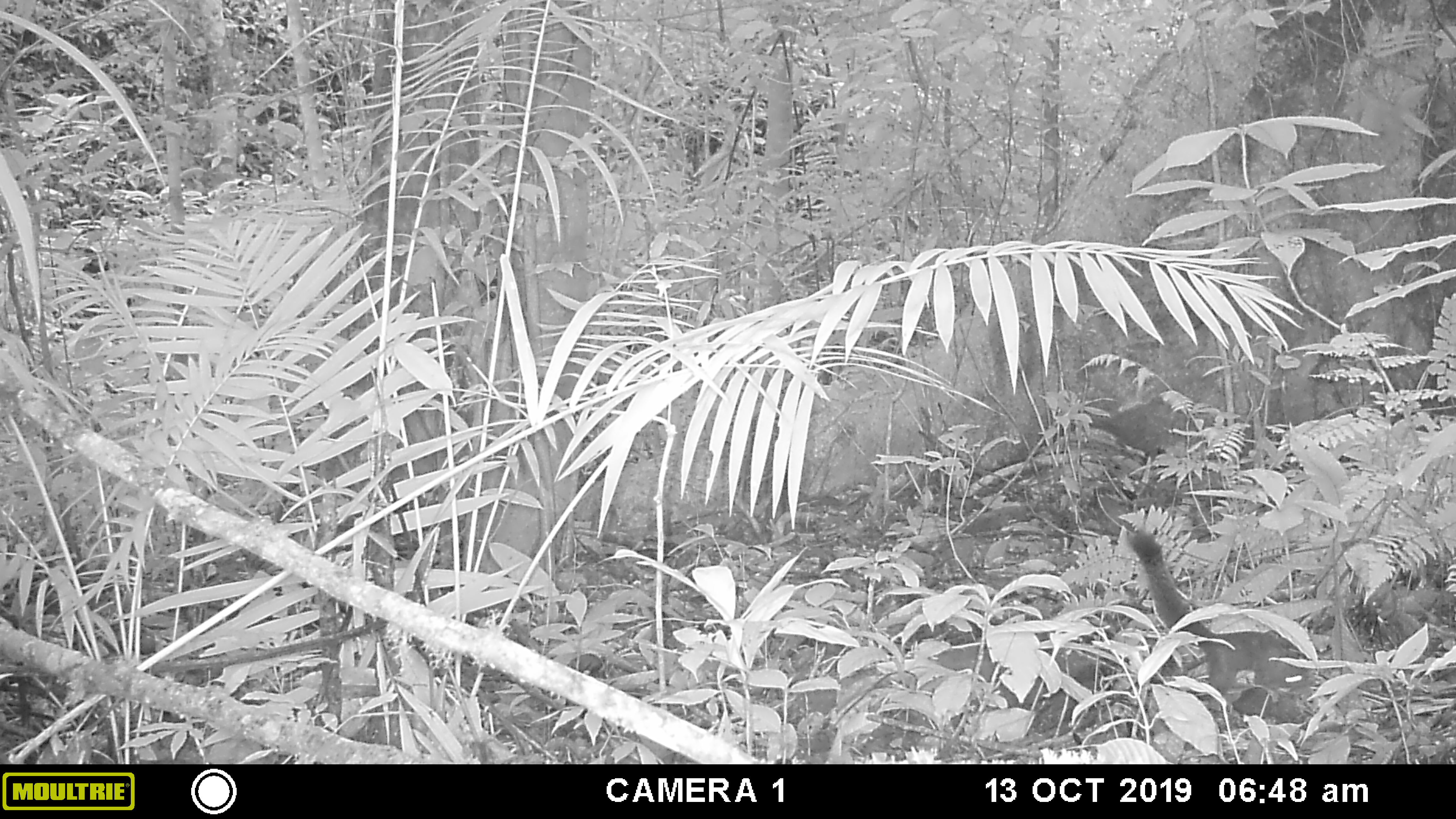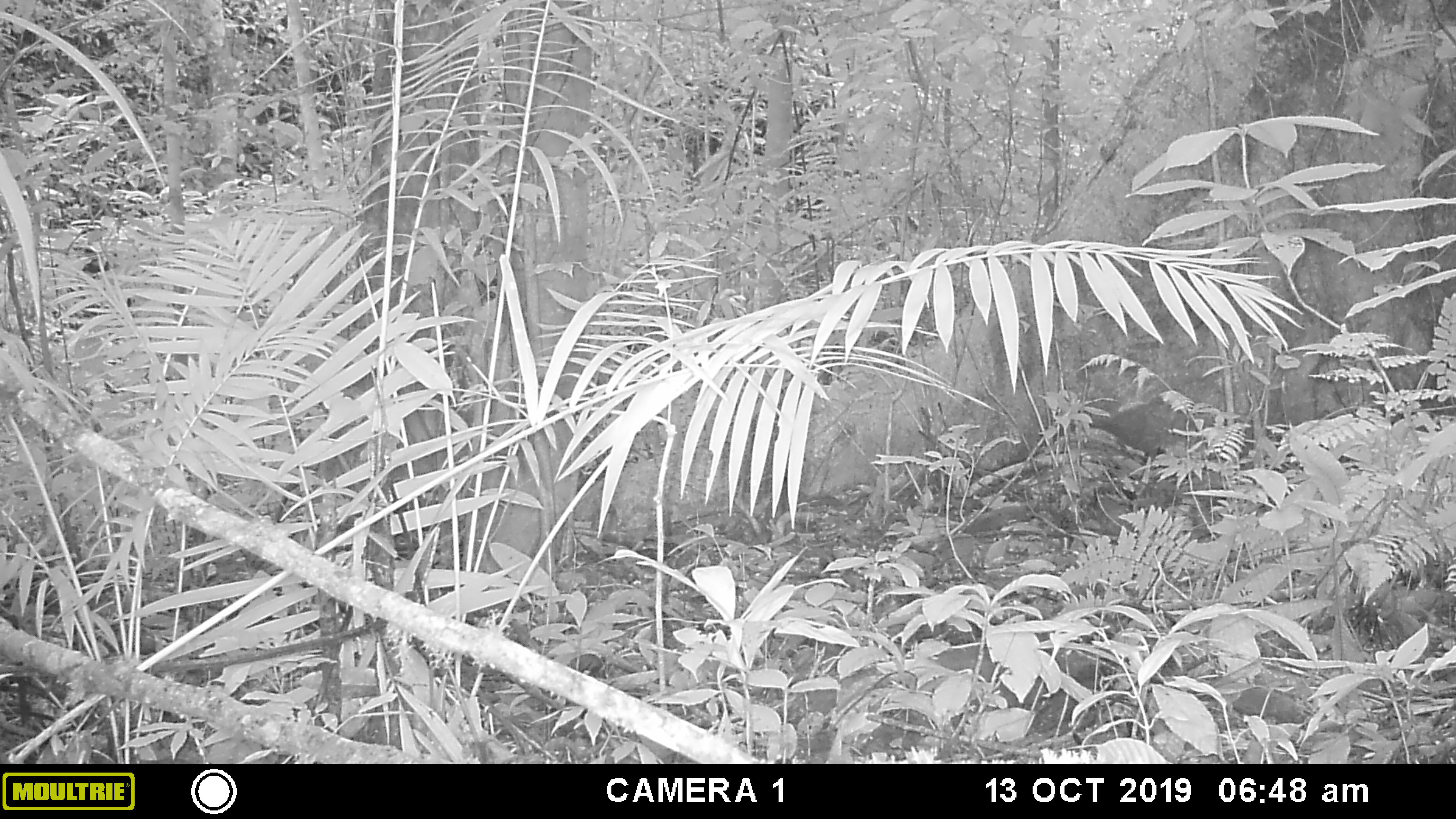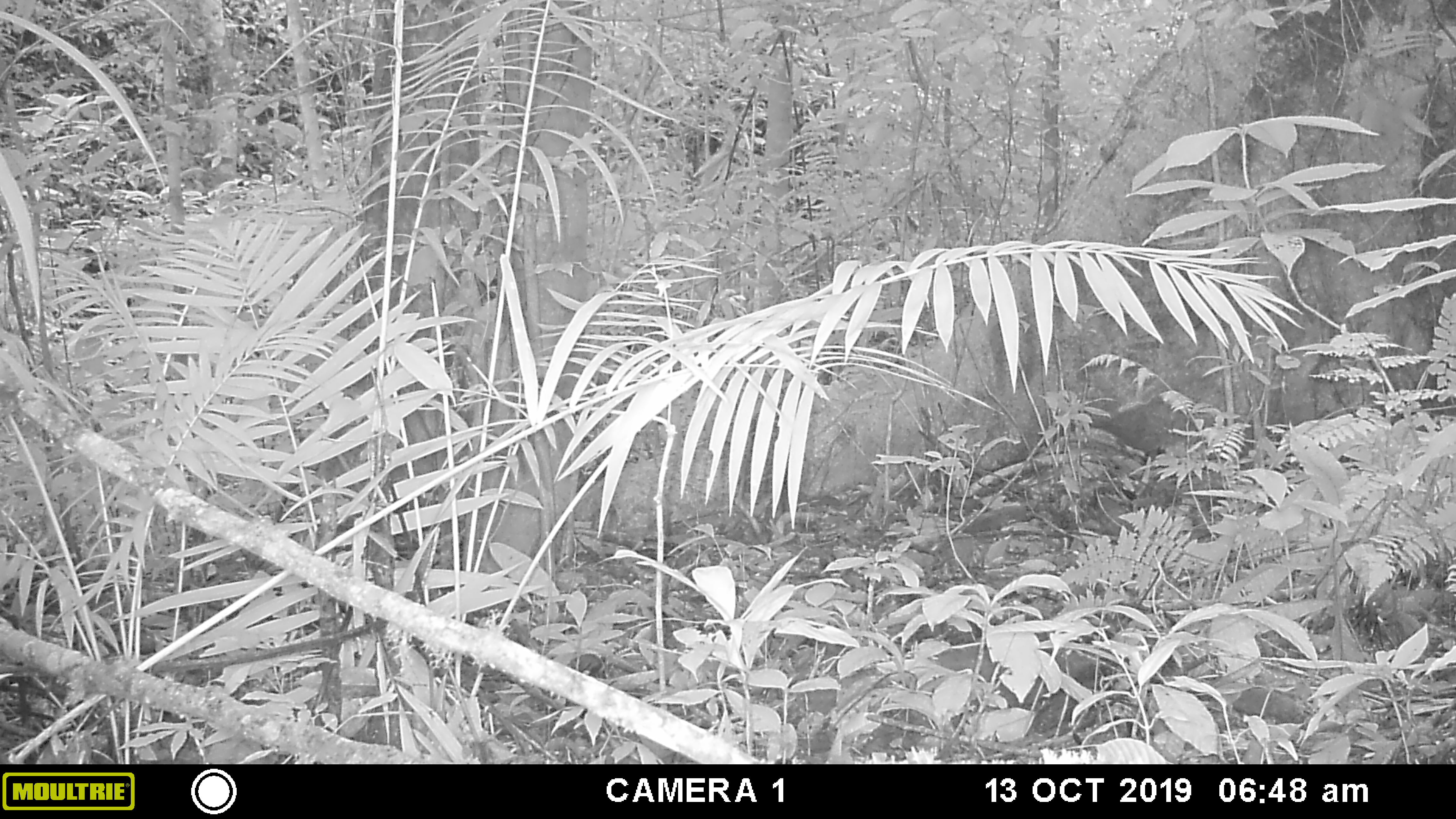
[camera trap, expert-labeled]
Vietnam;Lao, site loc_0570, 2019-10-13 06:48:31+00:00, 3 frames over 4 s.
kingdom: Animalia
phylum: Chordata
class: Mammalia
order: Rodentia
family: Sciuridae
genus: Callosciurus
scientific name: Callosciurus erythraeus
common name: pallas's squirrel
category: pallass squirrel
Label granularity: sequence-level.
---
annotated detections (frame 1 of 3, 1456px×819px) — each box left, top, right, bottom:
pallass squirrel: 1126, 528, 1315, 723